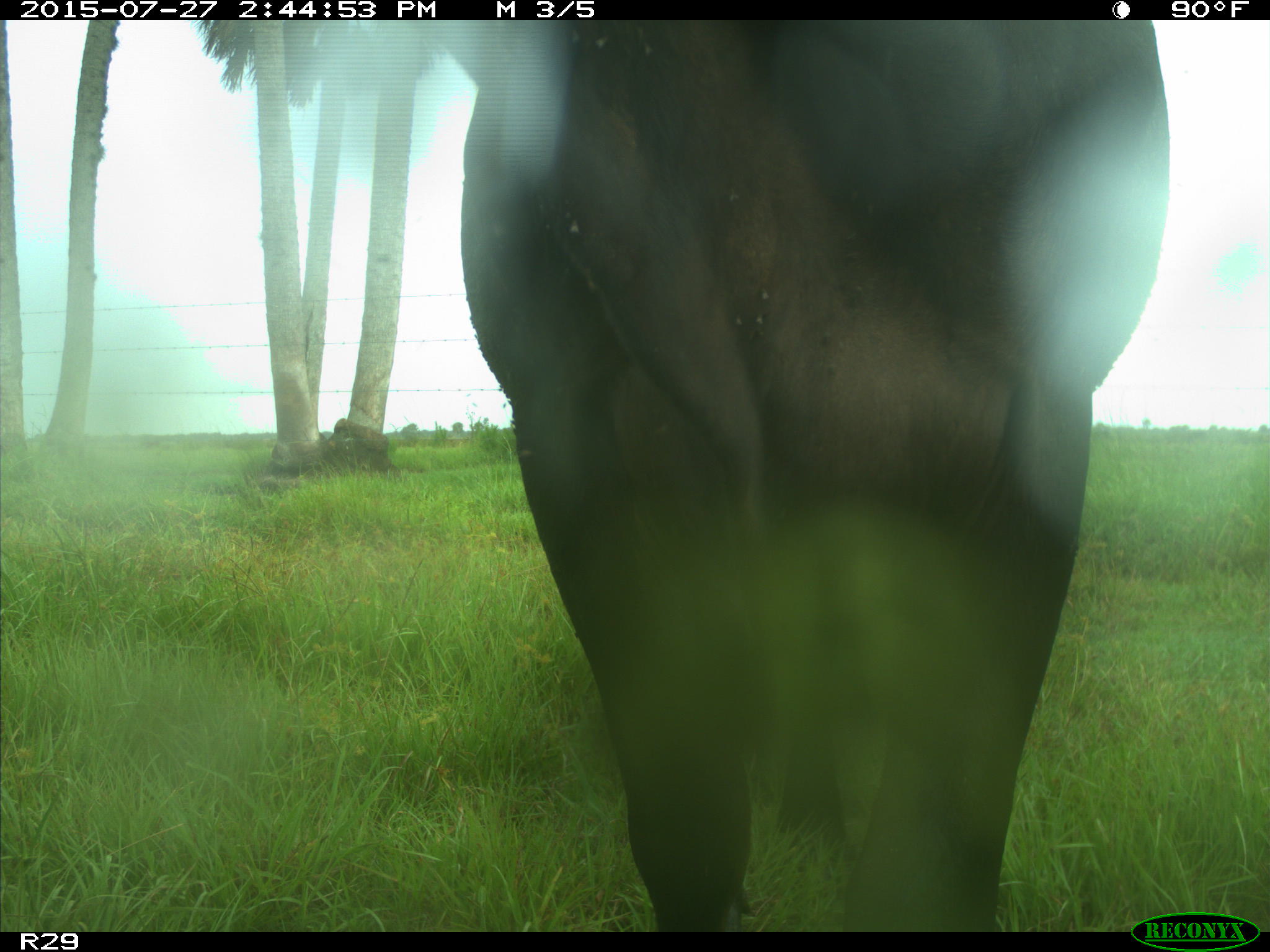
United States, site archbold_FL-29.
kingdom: Animalia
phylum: Chordata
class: Mammalia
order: Artiodactyla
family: Bovidae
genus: Bos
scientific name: Bos taurus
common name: domestic cow